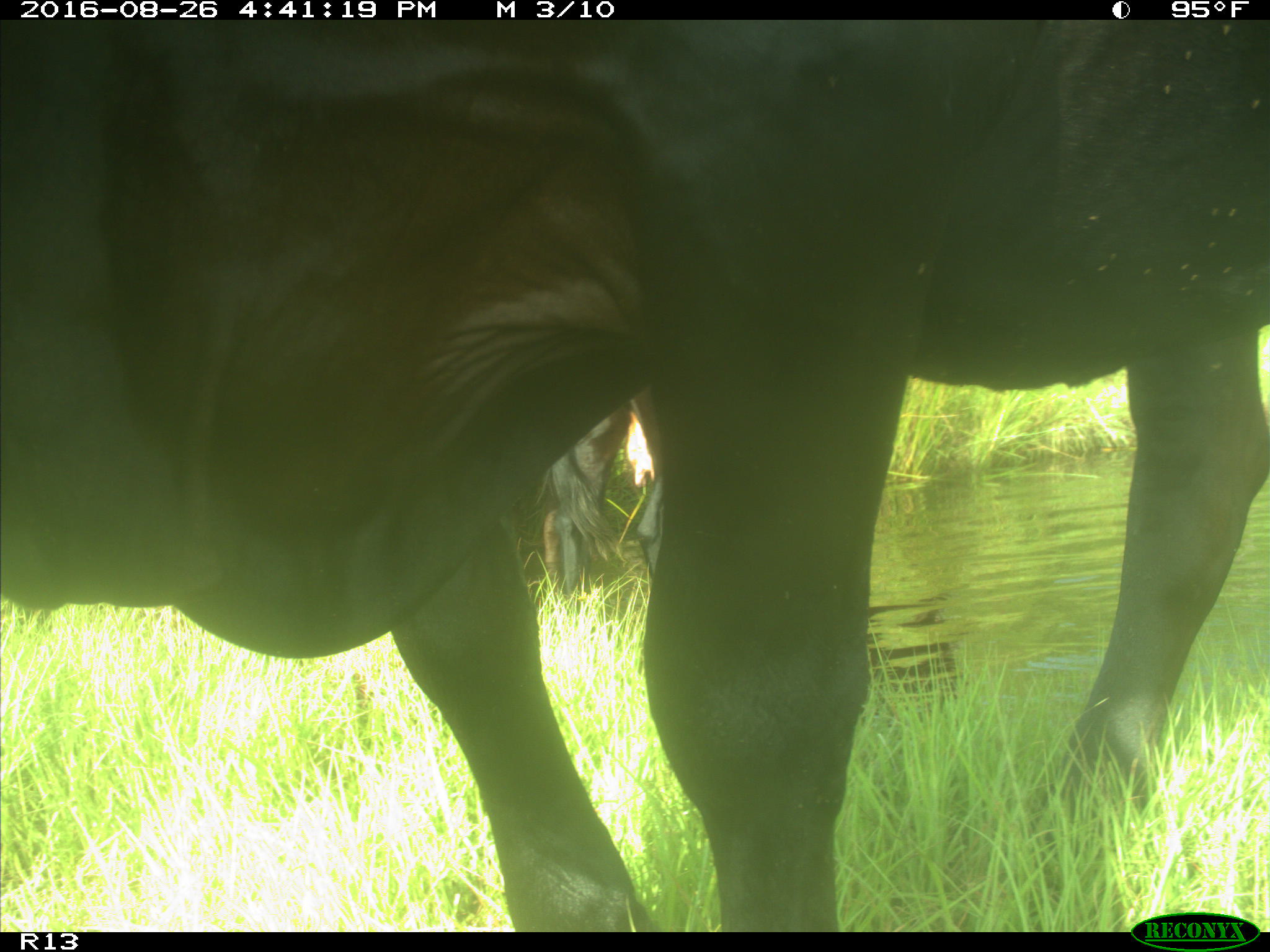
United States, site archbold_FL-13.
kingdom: Animalia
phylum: Chordata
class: Mammalia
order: Artiodactyla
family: Bovidae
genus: Bos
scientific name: Bos taurus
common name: domestic cow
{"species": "Bos taurus (domestic cow)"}